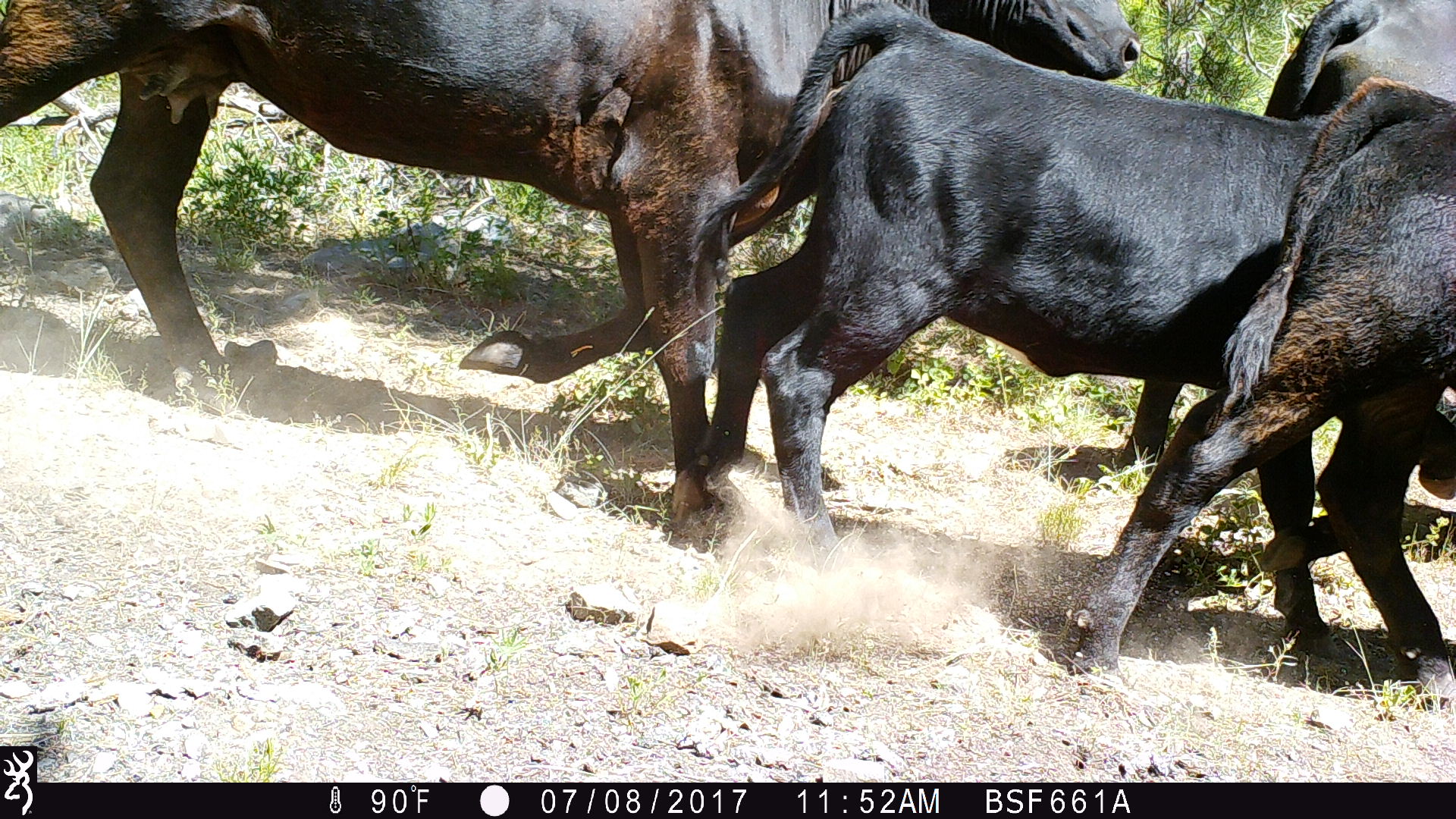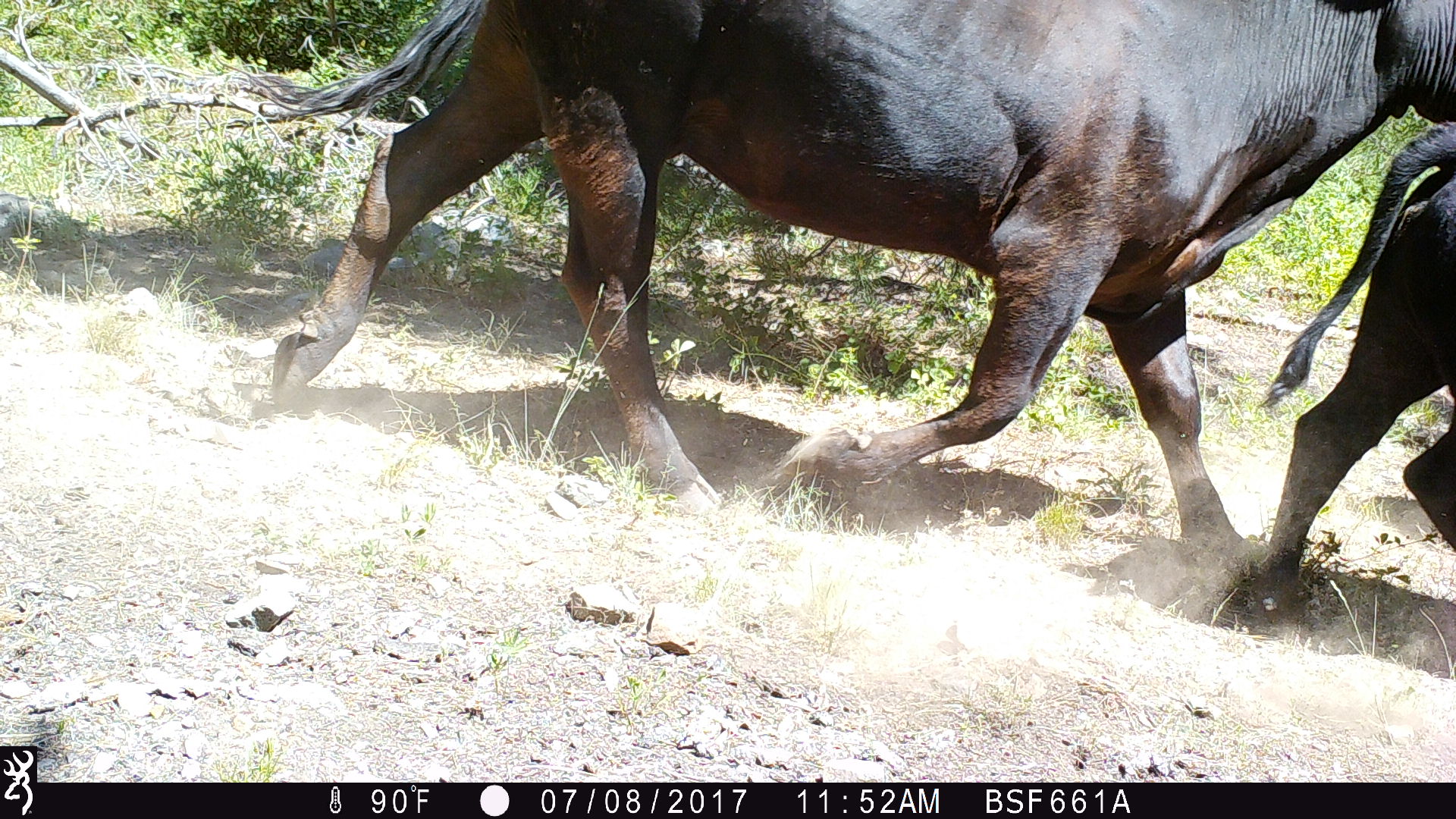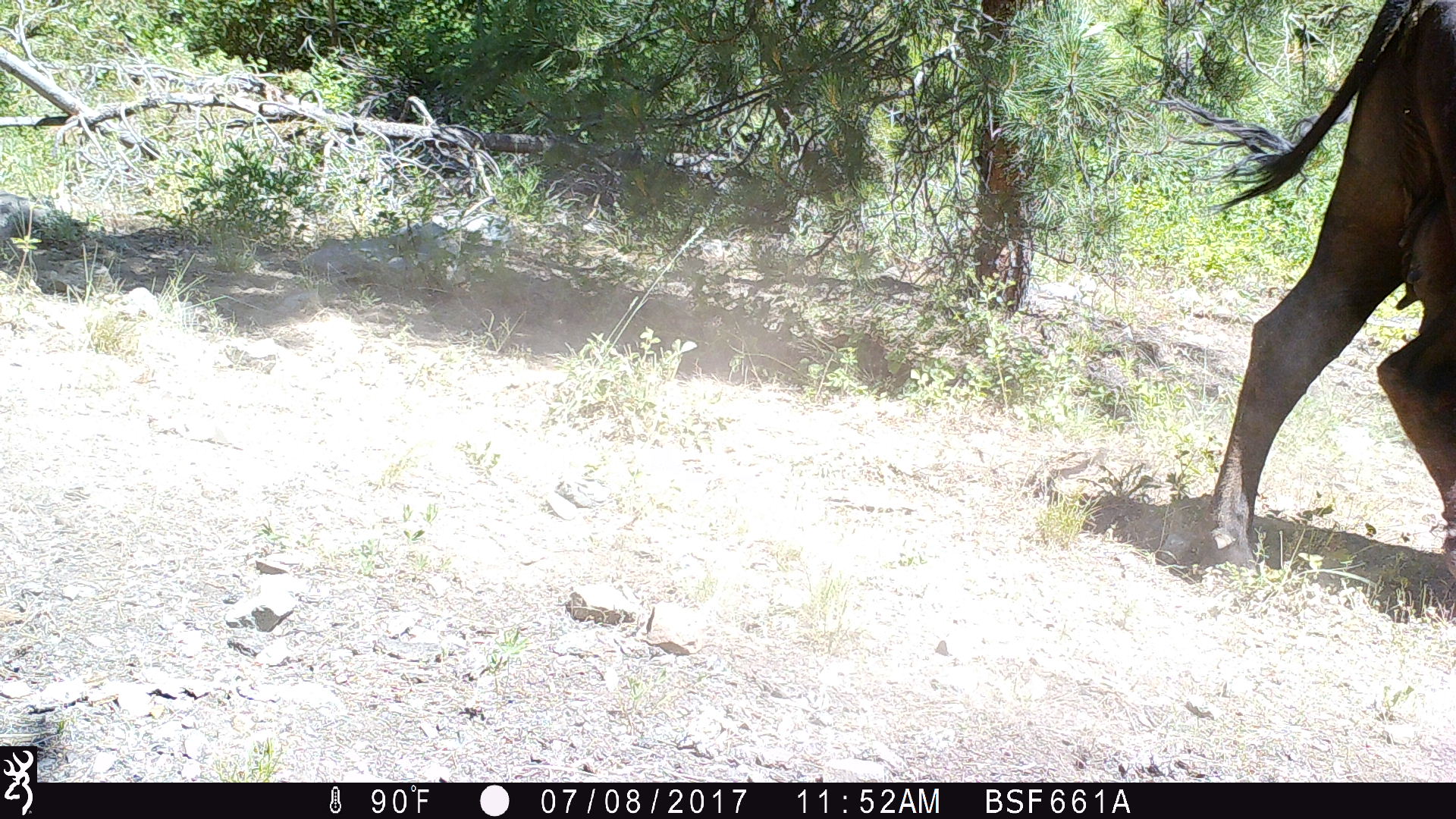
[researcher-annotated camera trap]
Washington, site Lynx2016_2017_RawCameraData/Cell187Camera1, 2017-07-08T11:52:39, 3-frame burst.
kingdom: Animalia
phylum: Chordata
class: Mammalia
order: Artiodactyla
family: Bovidae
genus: Bos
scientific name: Bos taurus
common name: domestic cattle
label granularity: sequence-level